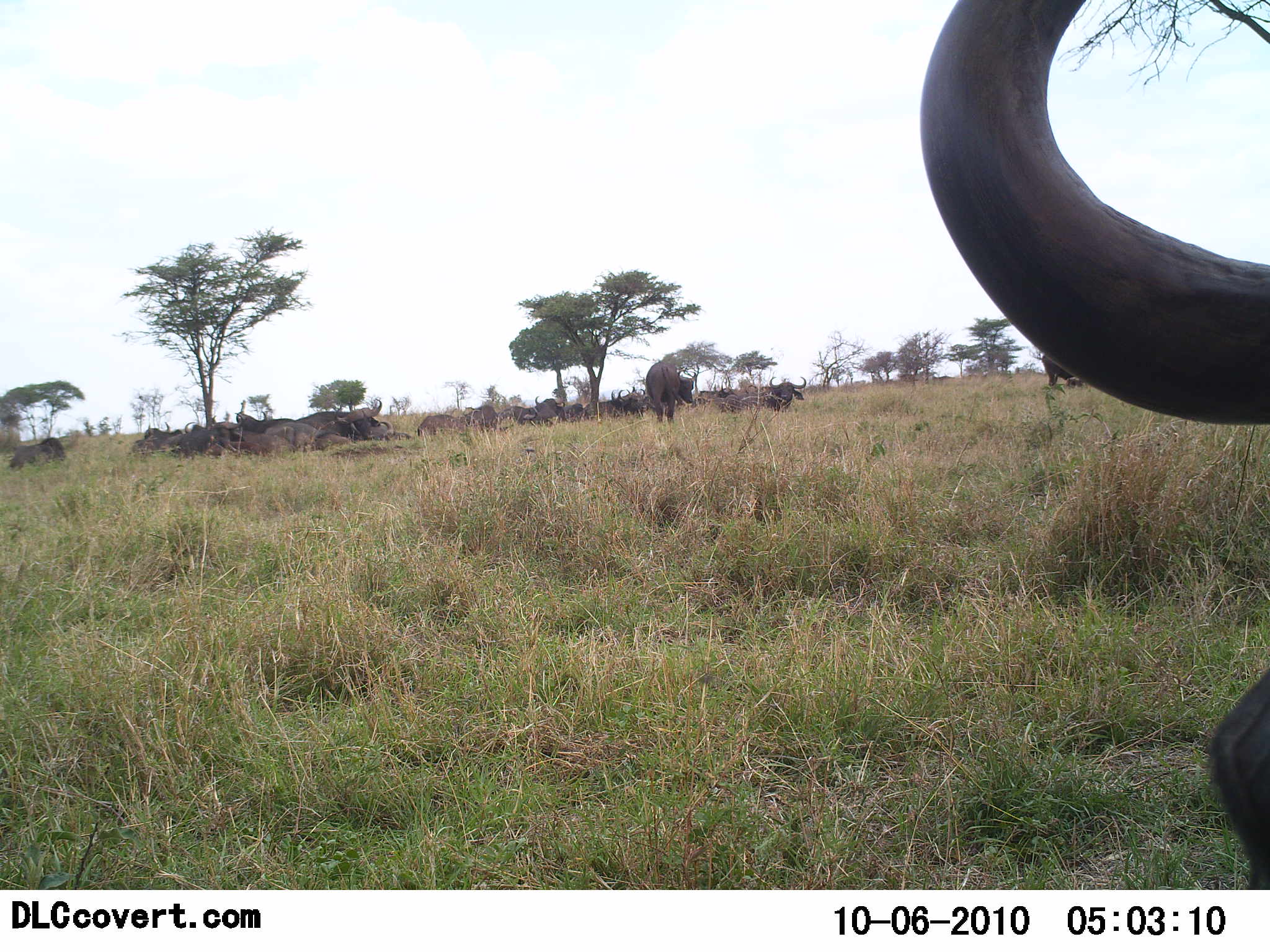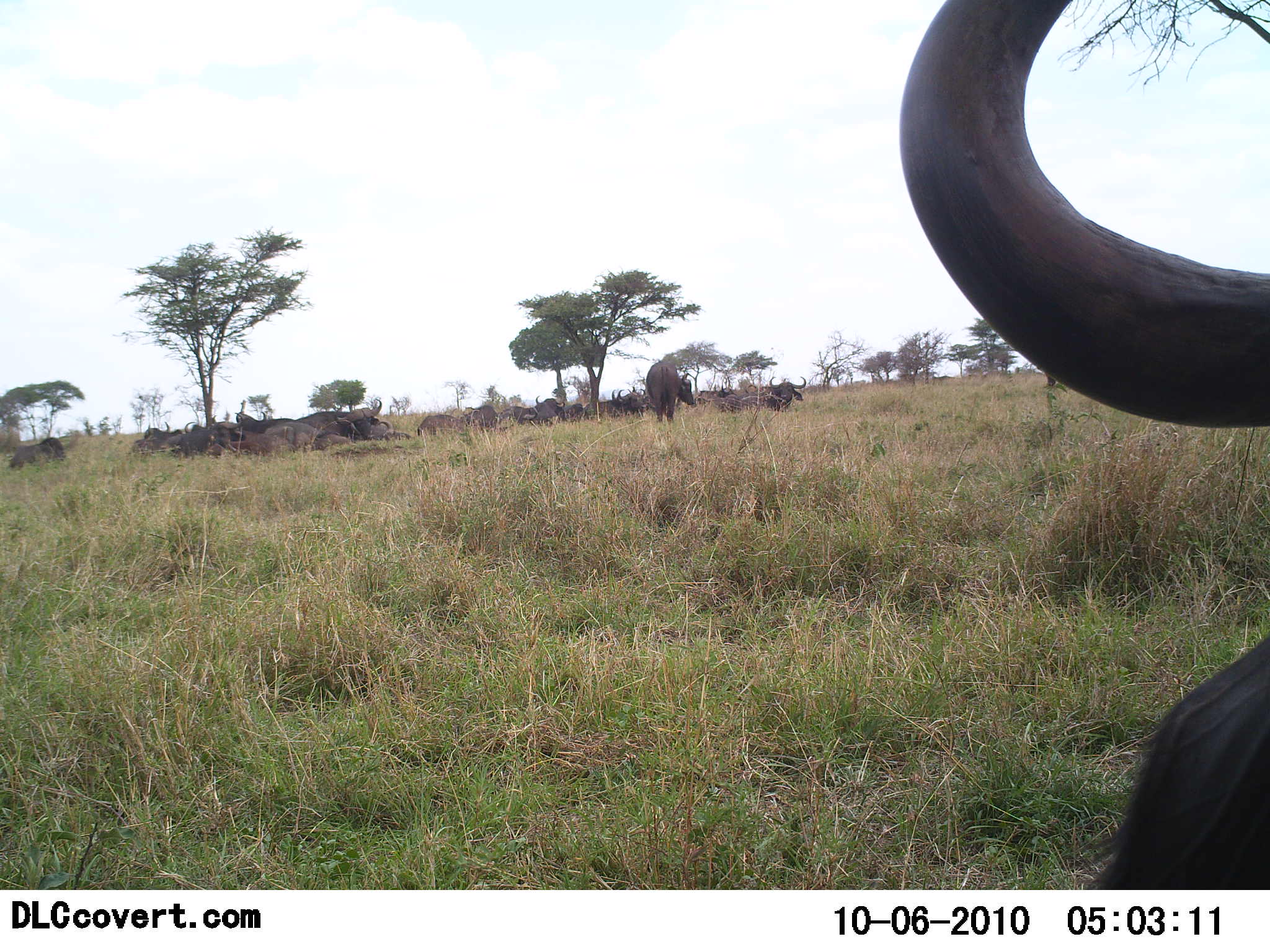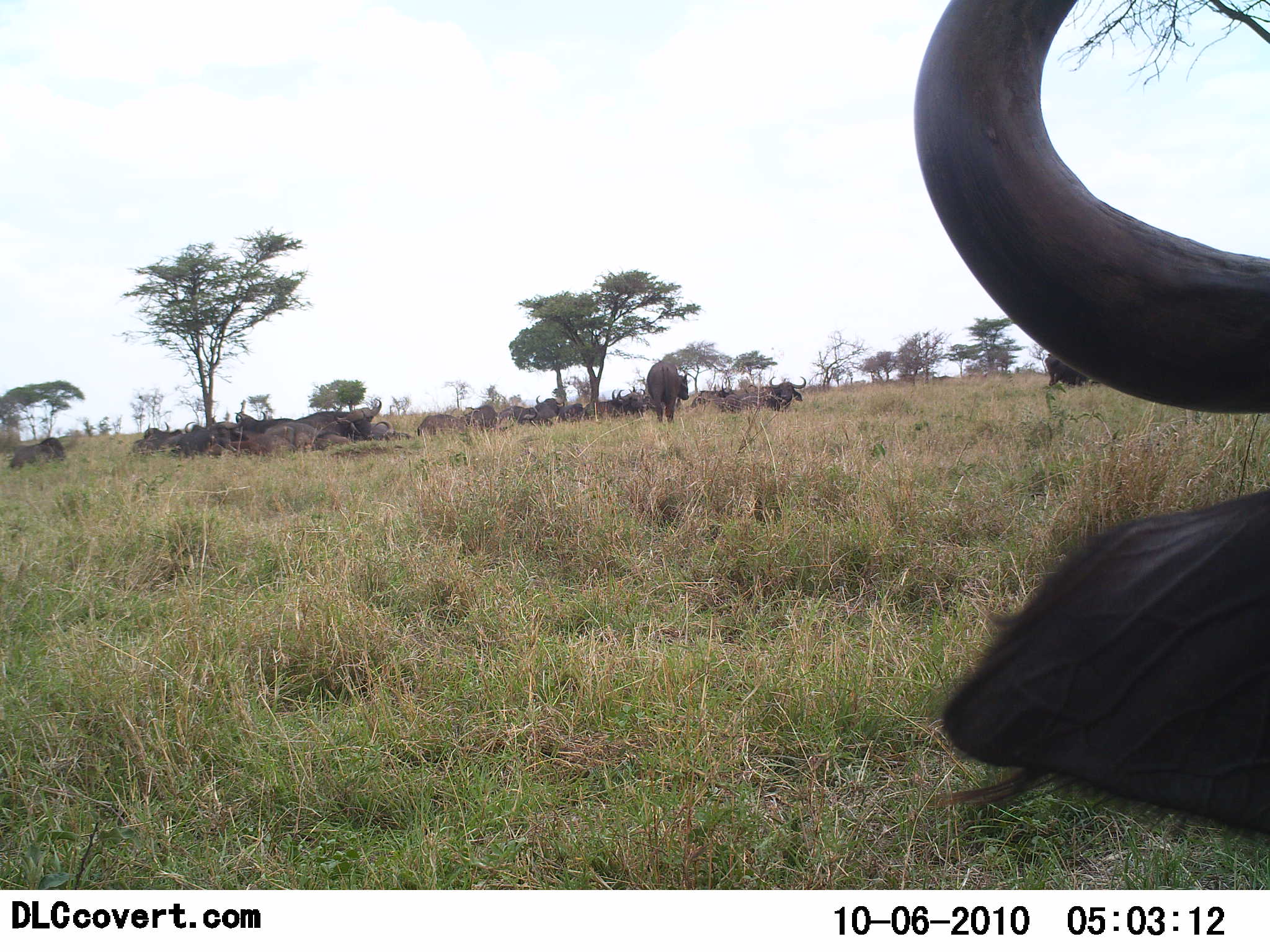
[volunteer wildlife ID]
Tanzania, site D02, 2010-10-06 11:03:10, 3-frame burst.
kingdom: Animalia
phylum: Chordata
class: Mammalia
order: Artiodactyla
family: Bovidae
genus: Syncerus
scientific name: Syncerus caffer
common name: cape buffalo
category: buffalo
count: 11-50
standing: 58%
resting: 83%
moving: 0%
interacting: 8%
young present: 0%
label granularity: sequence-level